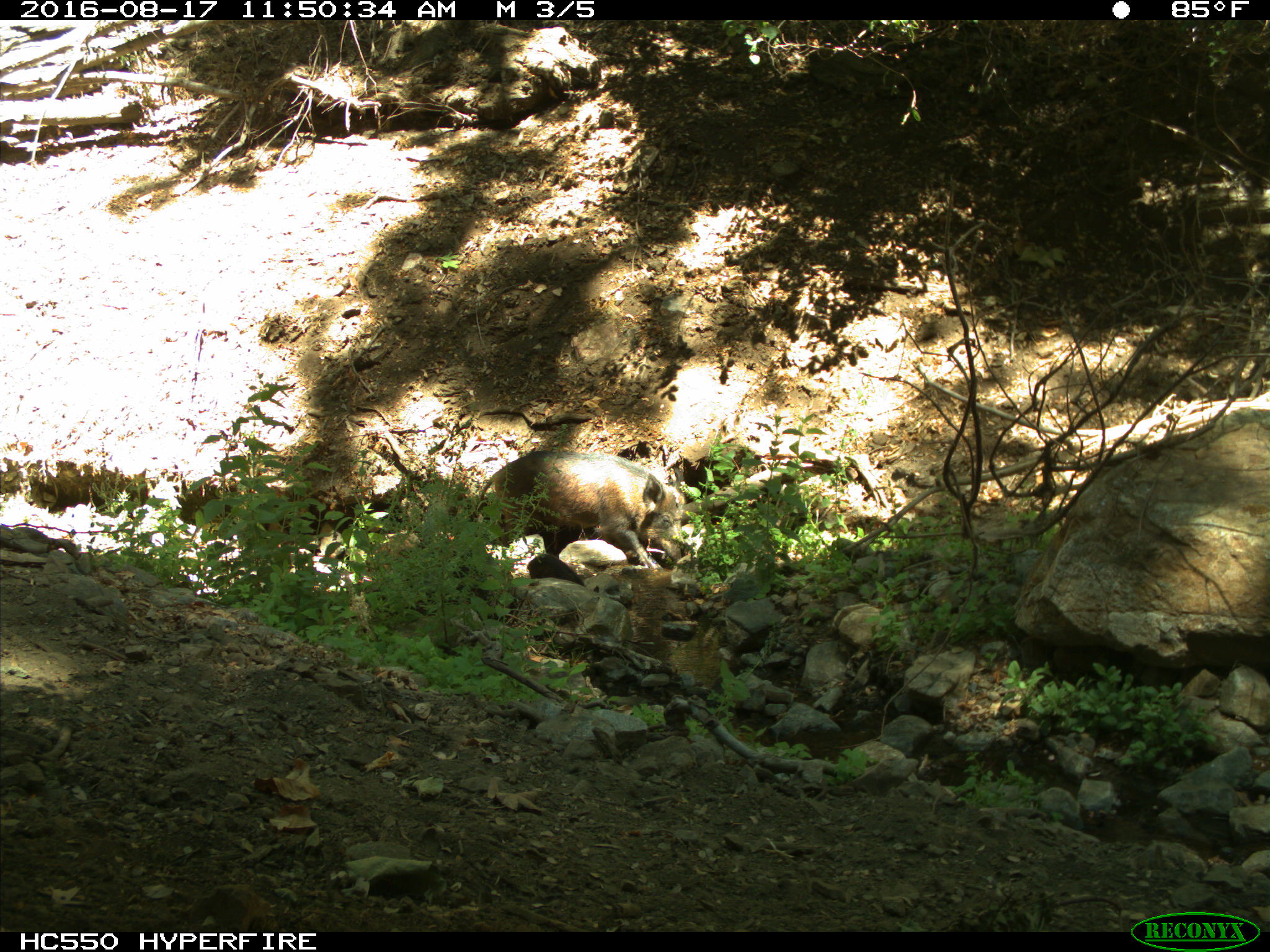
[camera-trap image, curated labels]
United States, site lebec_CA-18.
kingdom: Animalia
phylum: Chordata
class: Mammalia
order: Artiodactyla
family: Suidae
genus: Sus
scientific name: Sus scrofa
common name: wild boar